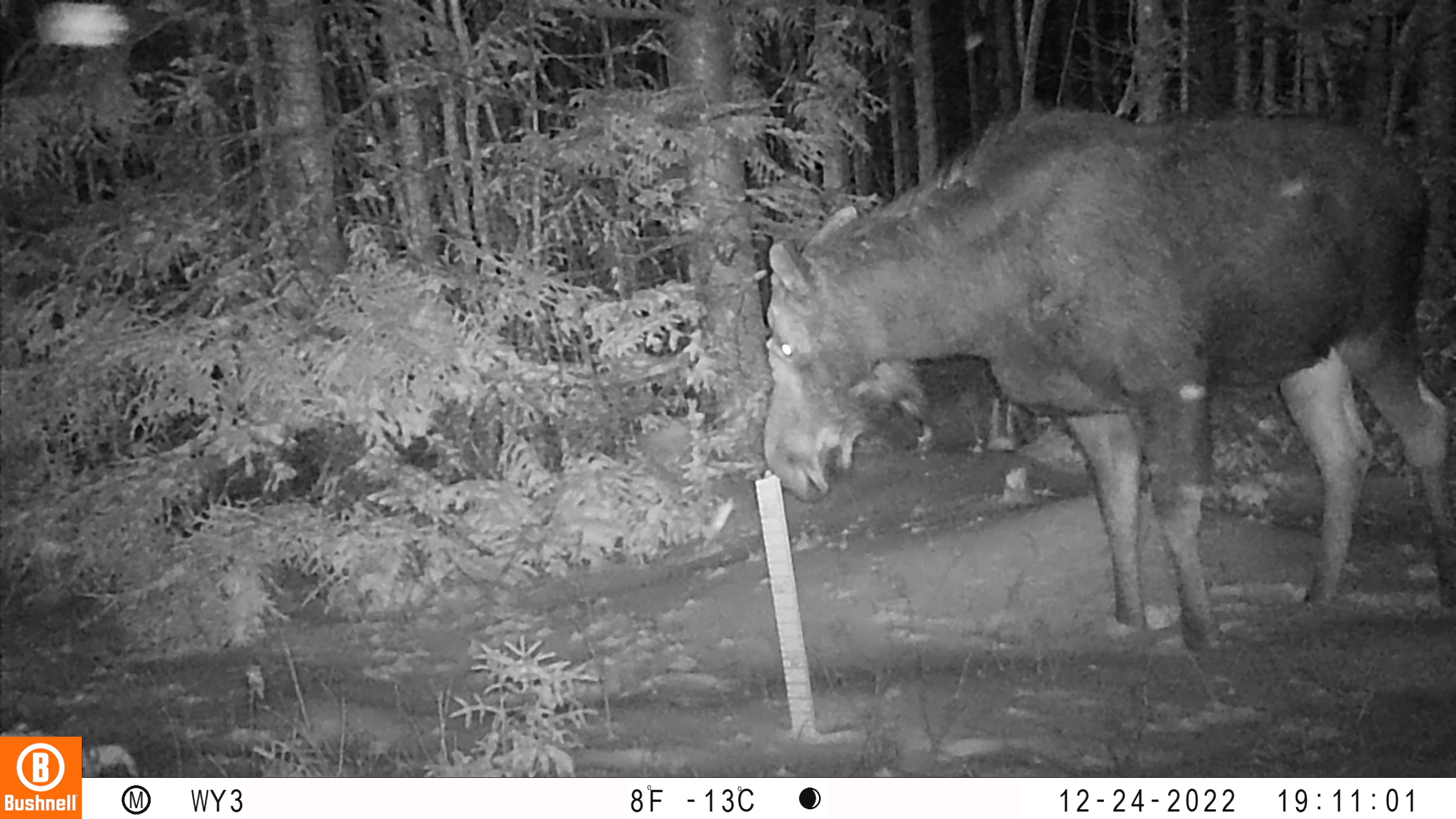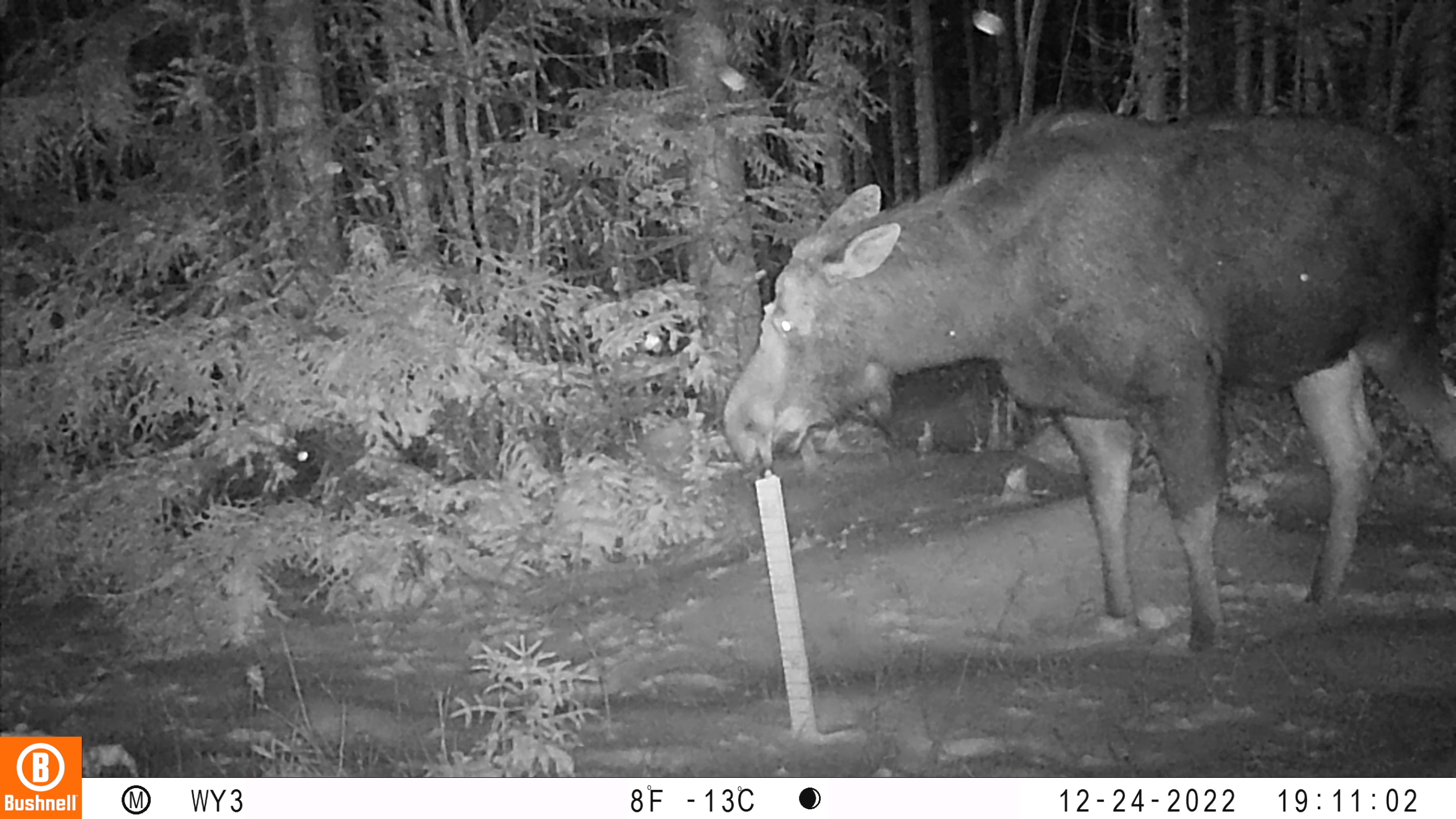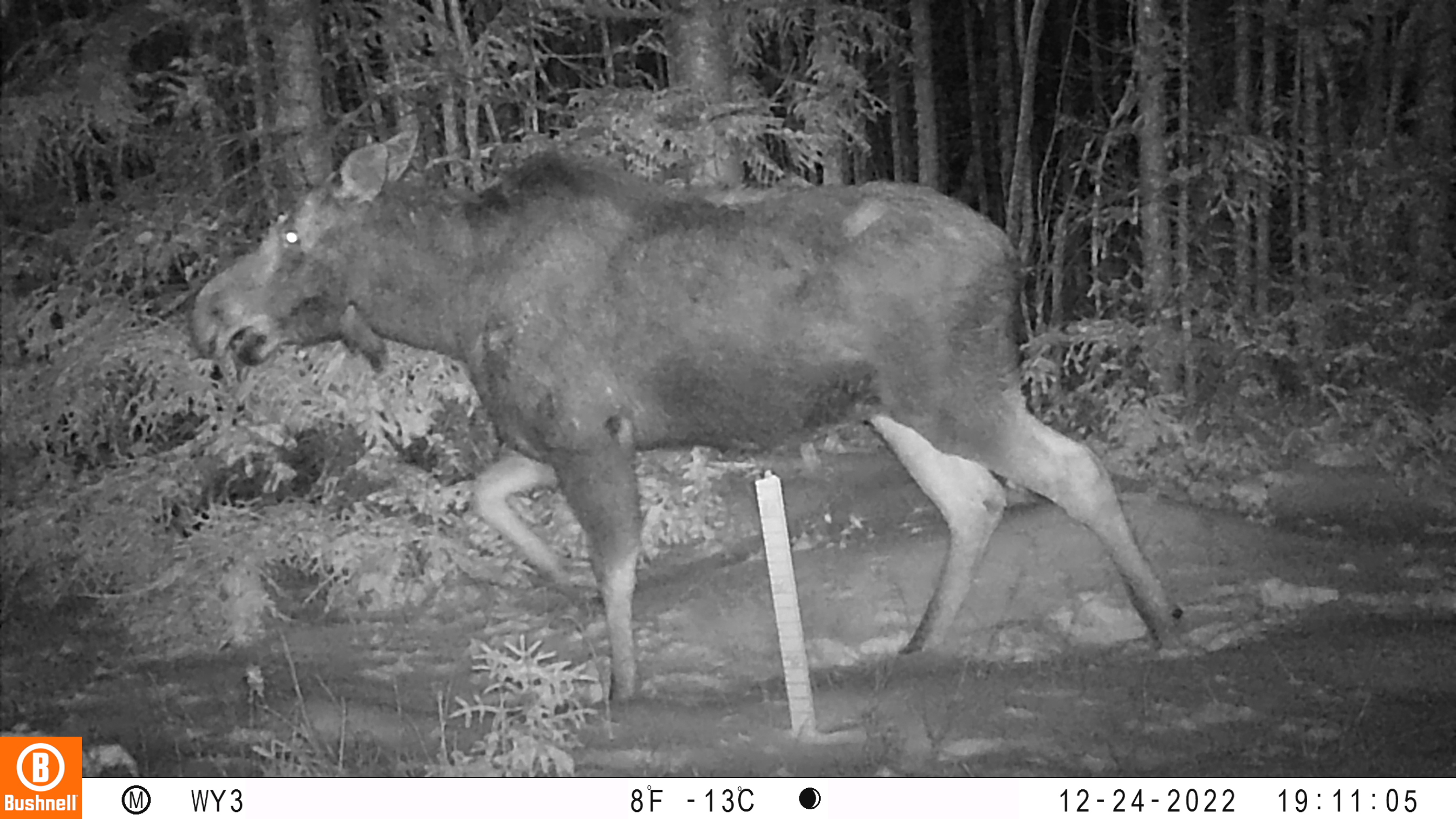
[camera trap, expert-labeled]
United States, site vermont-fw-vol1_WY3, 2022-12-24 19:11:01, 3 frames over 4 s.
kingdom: Animalia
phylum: Chordata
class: Mammalia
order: Artiodactyla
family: Cervidae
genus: Alces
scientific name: Alces alces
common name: moose